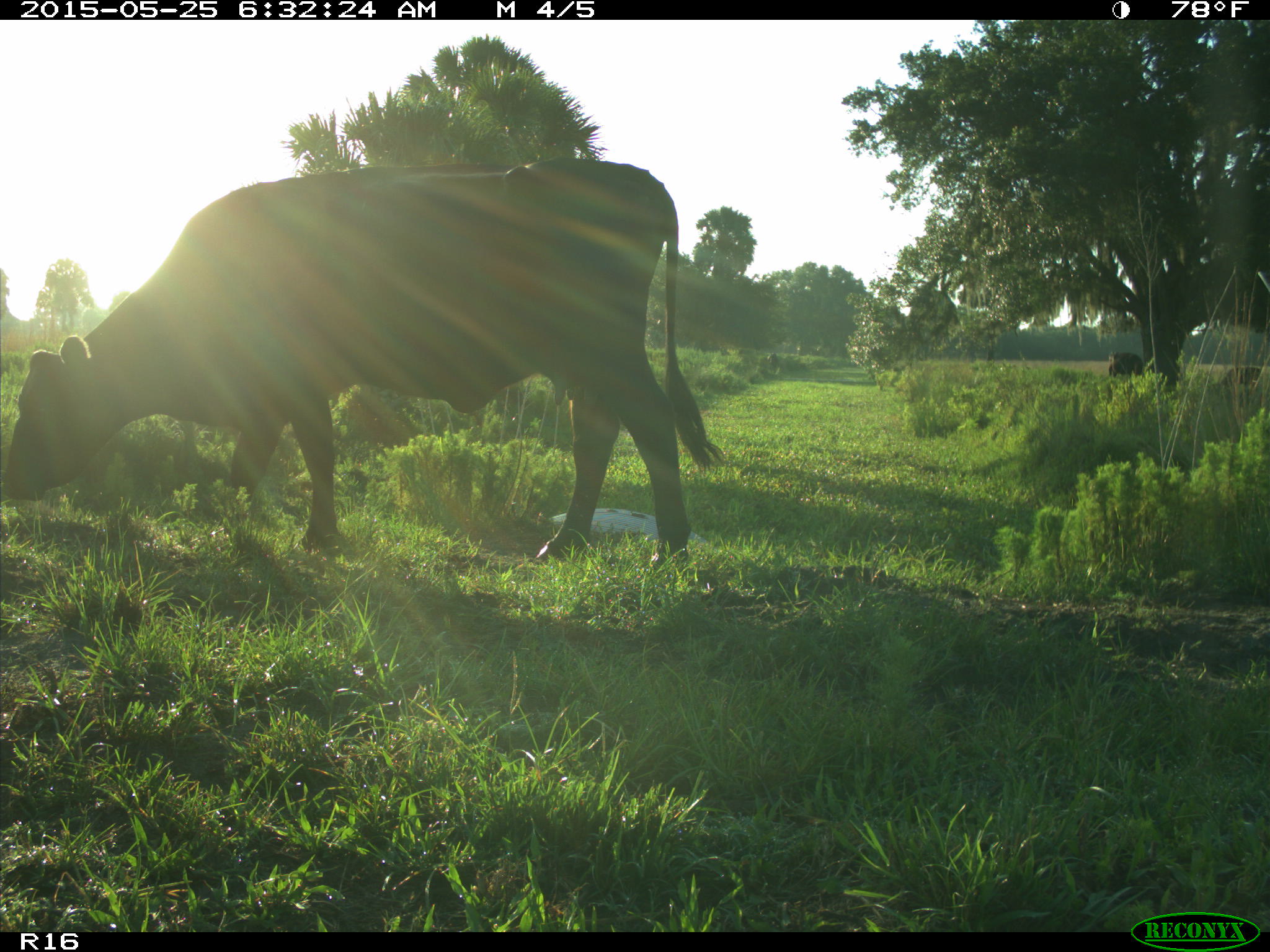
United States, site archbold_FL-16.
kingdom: Animalia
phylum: Chordata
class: Mammalia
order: Artiodactyla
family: Bovidae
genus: Bos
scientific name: Bos taurus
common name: domestic cow